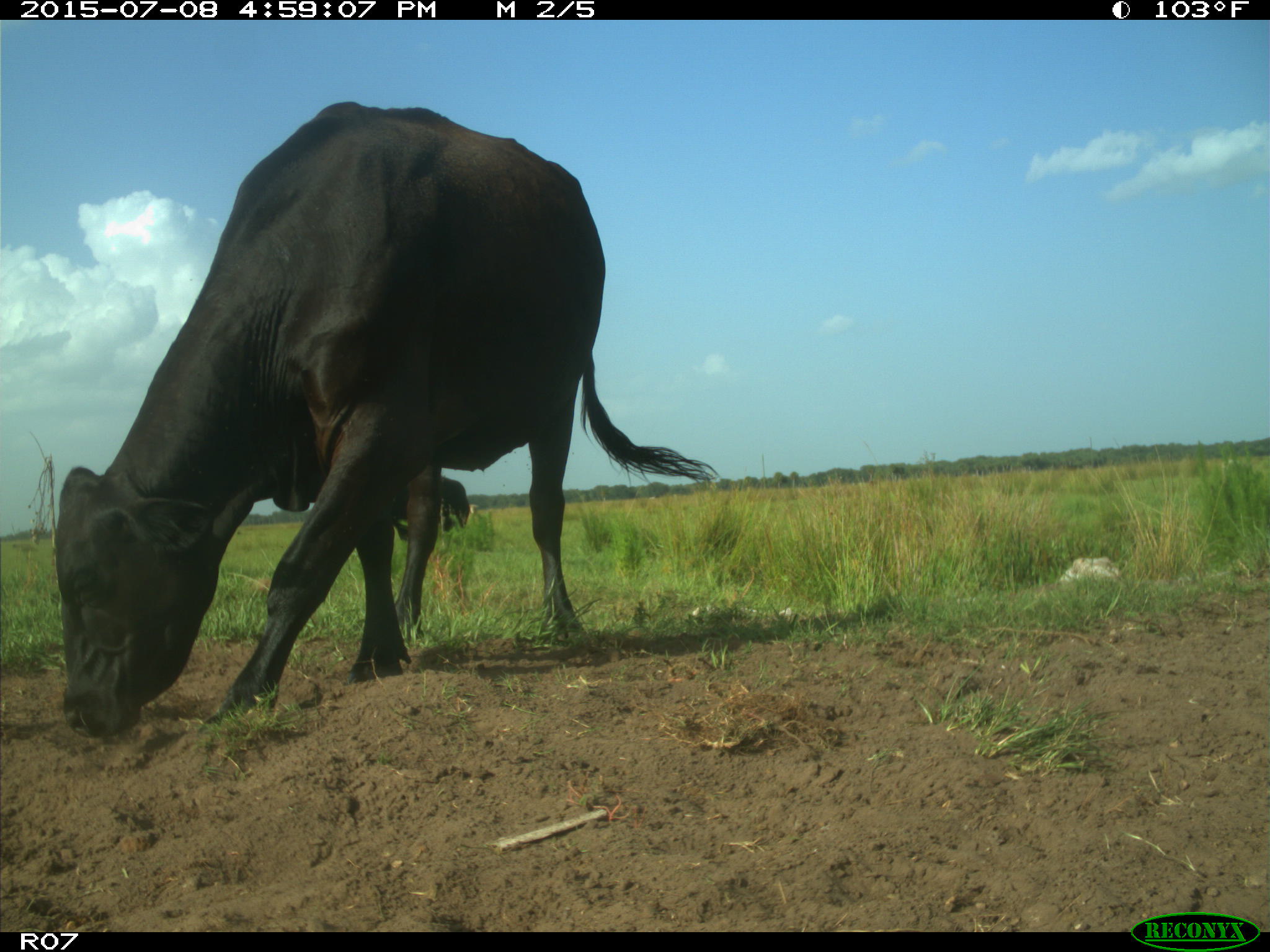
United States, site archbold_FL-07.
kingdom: Animalia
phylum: Chordata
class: Mammalia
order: Artiodactyla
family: Bovidae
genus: Bos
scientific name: Bos taurus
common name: domestic cow